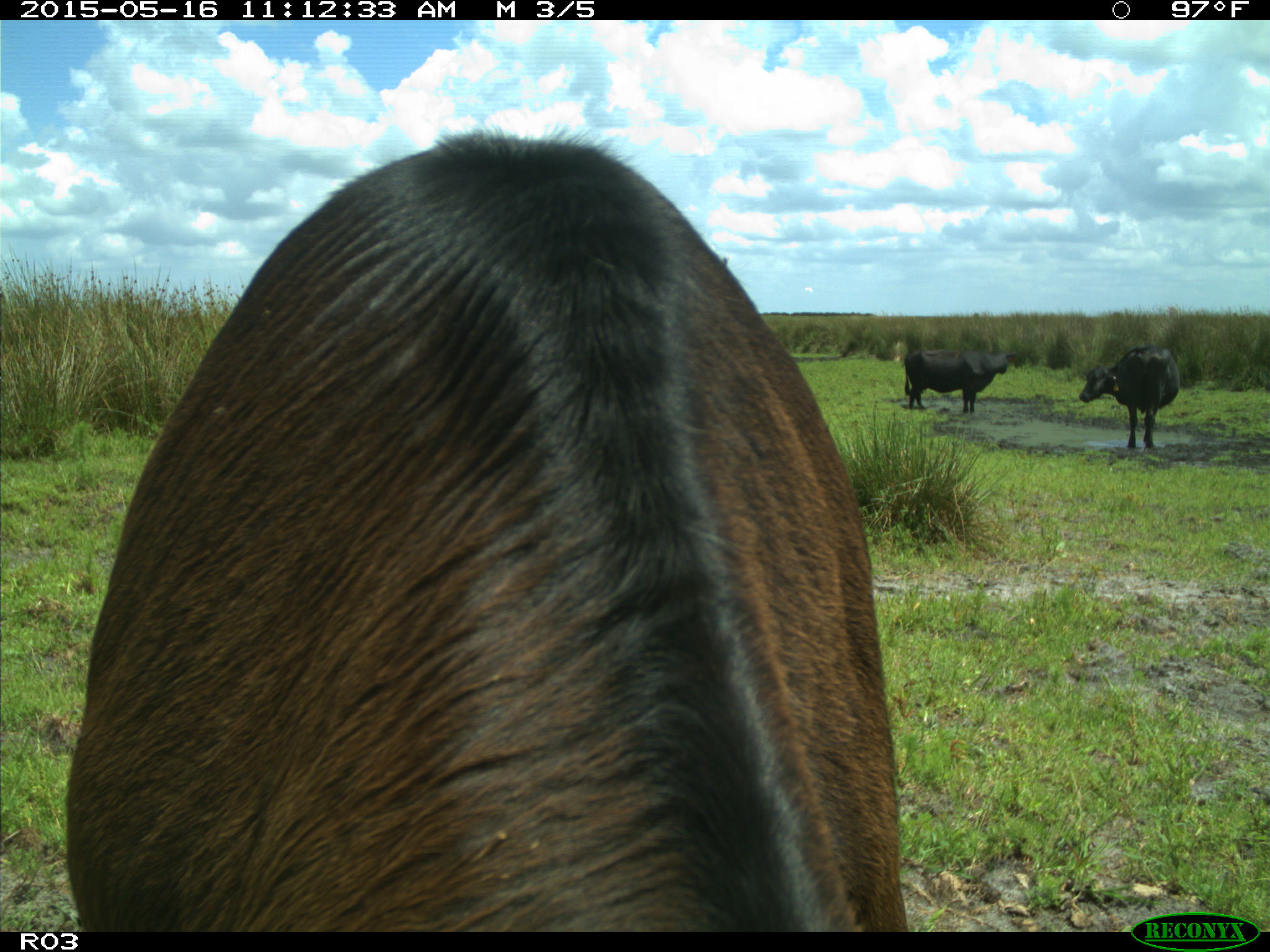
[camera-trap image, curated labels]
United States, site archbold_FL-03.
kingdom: Animalia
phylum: Chordata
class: Mammalia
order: Artiodactyla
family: Bovidae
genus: Bos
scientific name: Bos taurus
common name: domestic cow